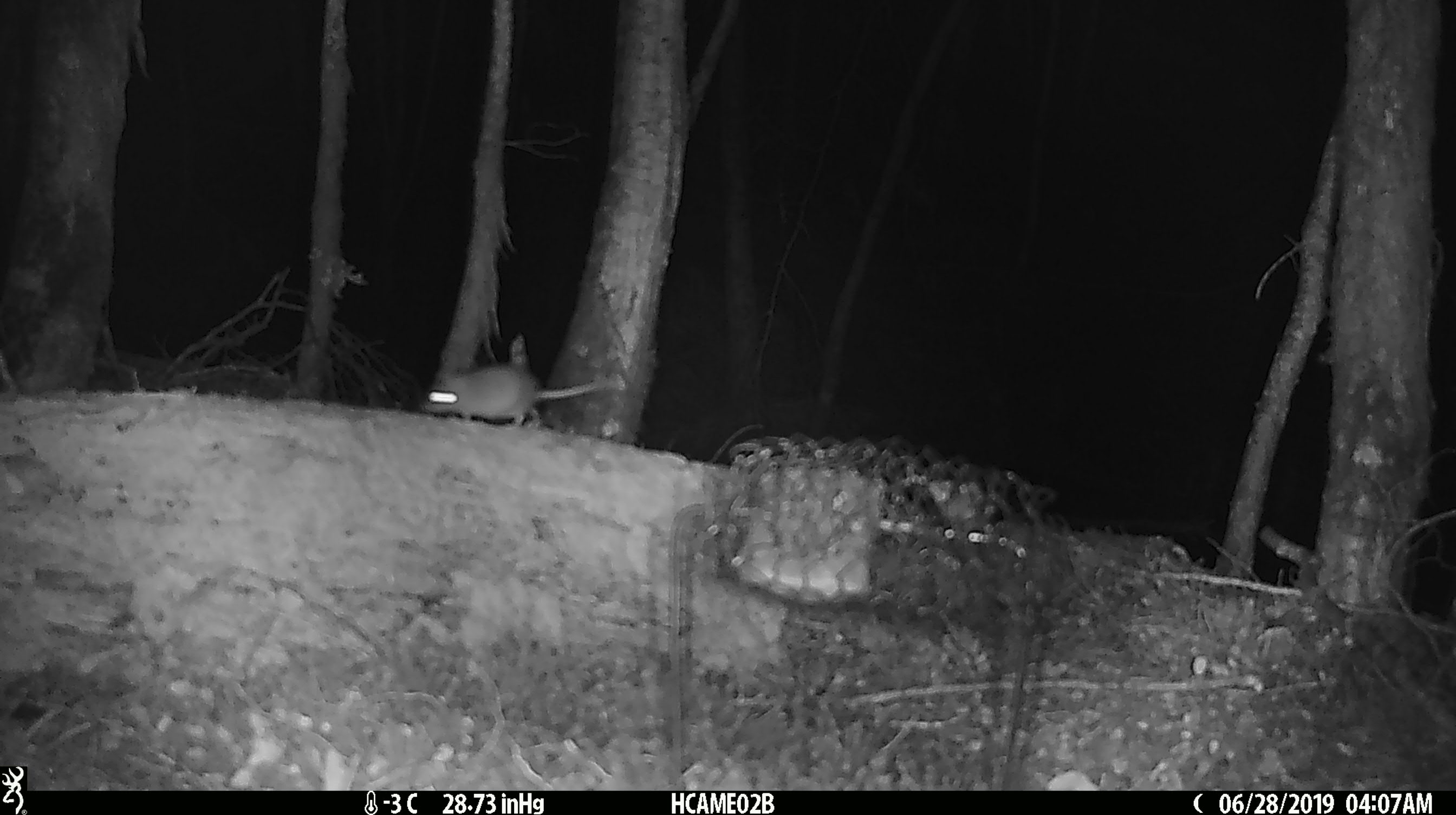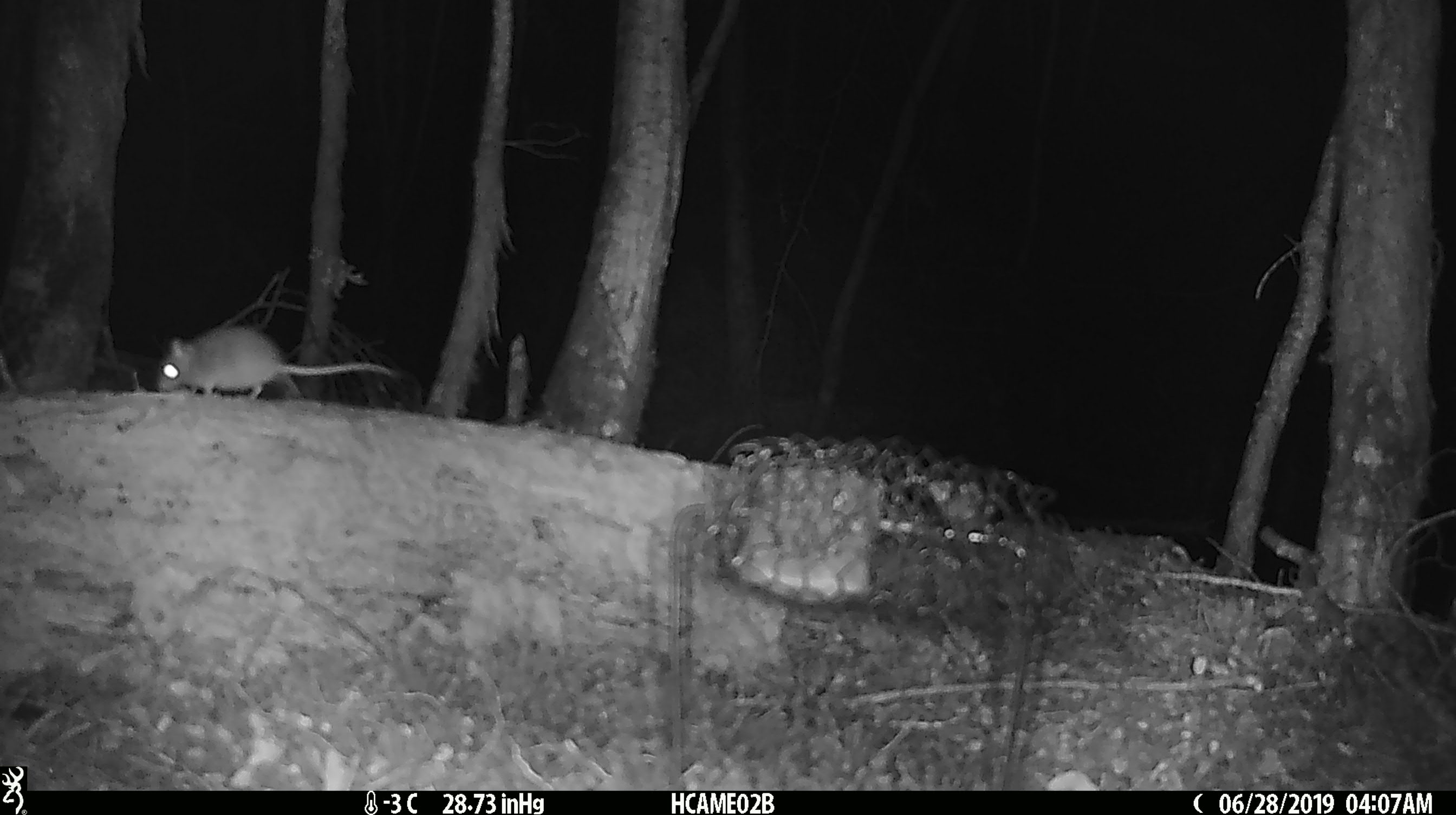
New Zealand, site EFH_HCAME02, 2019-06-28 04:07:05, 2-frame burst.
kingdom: Animalia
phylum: Chordata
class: Mammalia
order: Rodentia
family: Muridae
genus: Mus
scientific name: Mus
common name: mouse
Mouse (Mus).